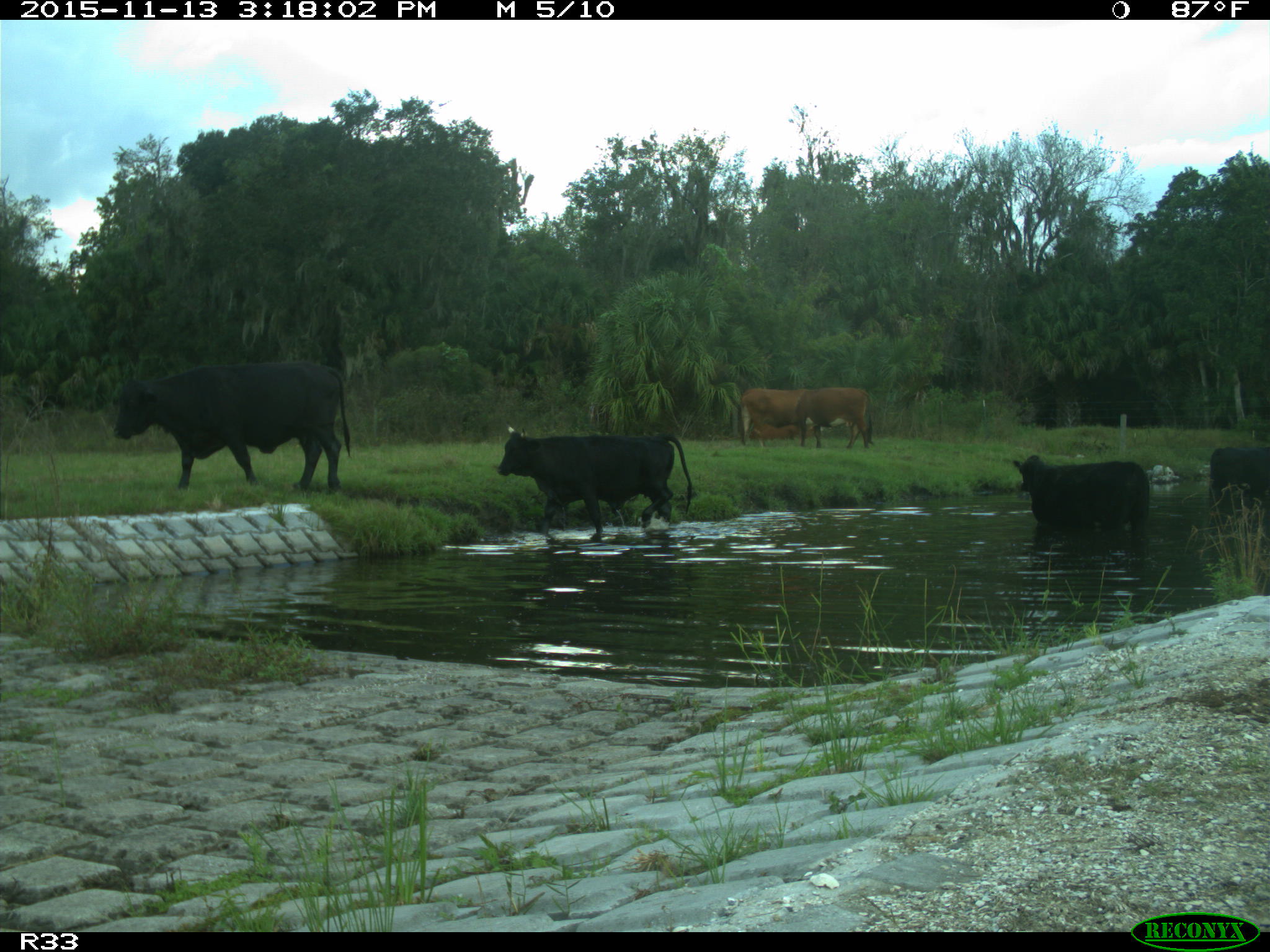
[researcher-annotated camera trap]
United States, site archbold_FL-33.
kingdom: Animalia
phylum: Chordata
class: Mammalia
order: Artiodactyla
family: Bovidae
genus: Bos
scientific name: Bos taurus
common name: domestic cow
Bos taurus (domestic cow).